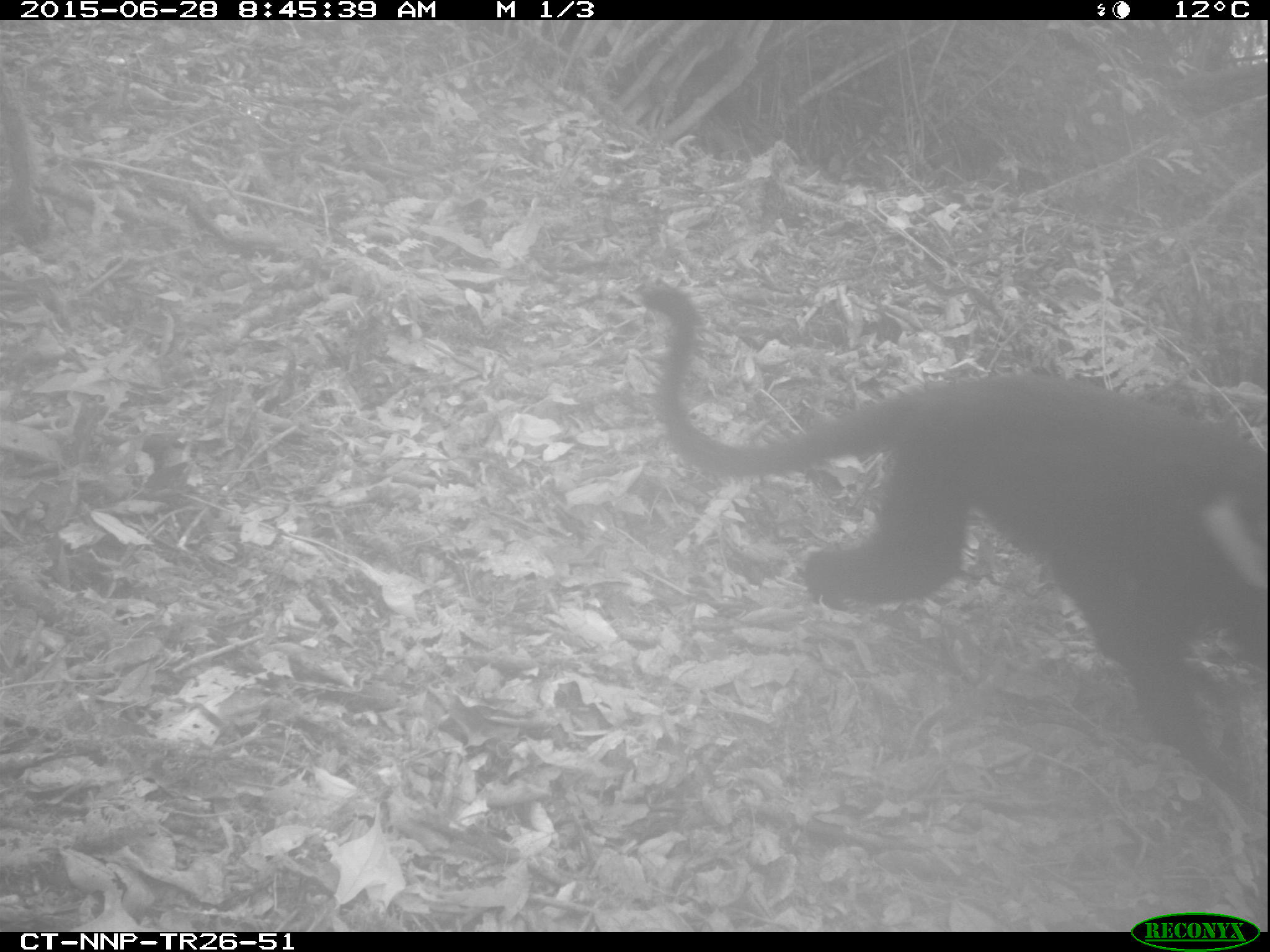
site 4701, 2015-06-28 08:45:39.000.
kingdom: Animalia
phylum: Chordata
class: Mammalia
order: Primates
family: Cercopithecidae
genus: Allochrocebus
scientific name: Allochrocebus lhoesti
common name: l'hoest's monkey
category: cercopithecus lhoesti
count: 1